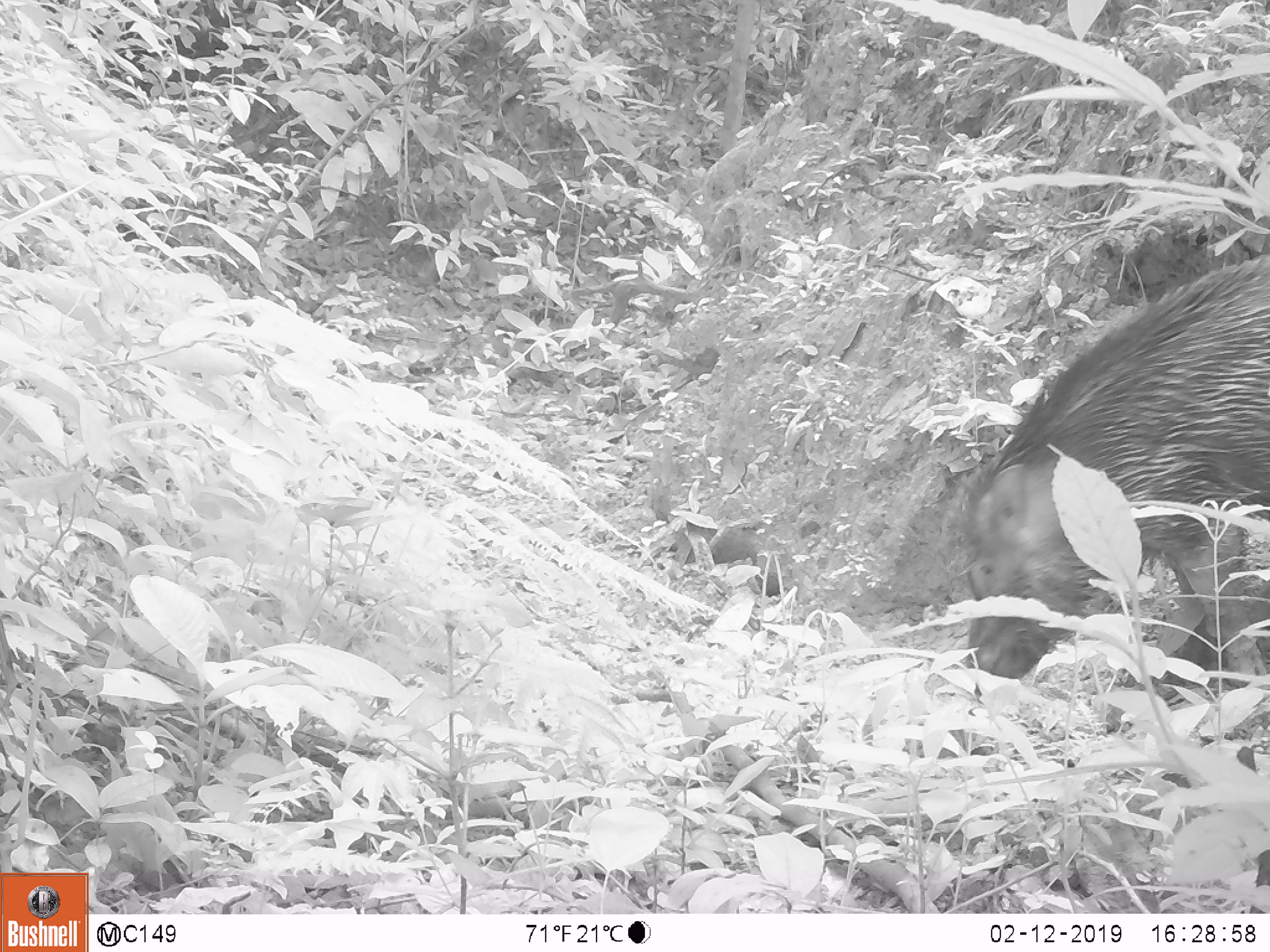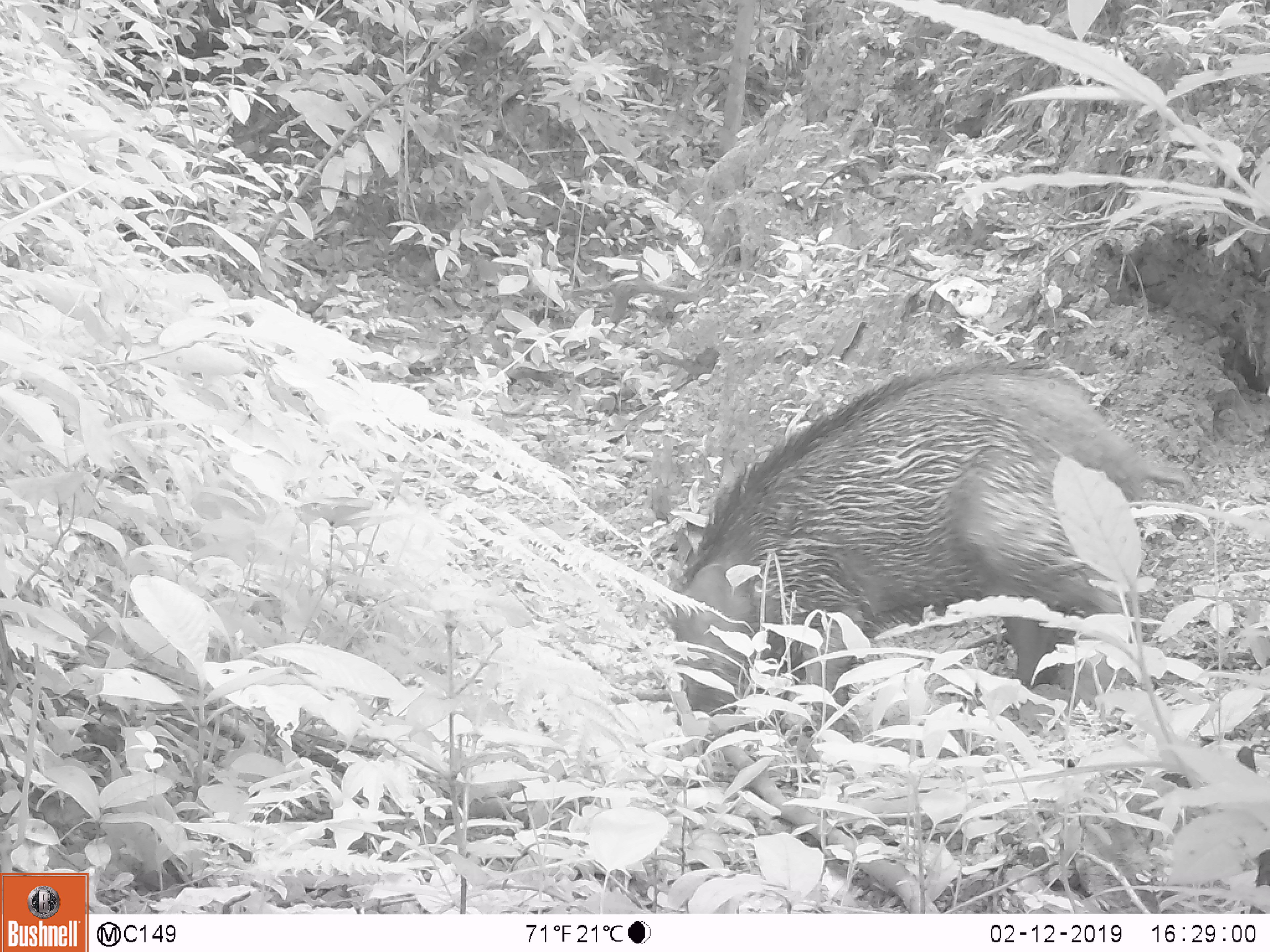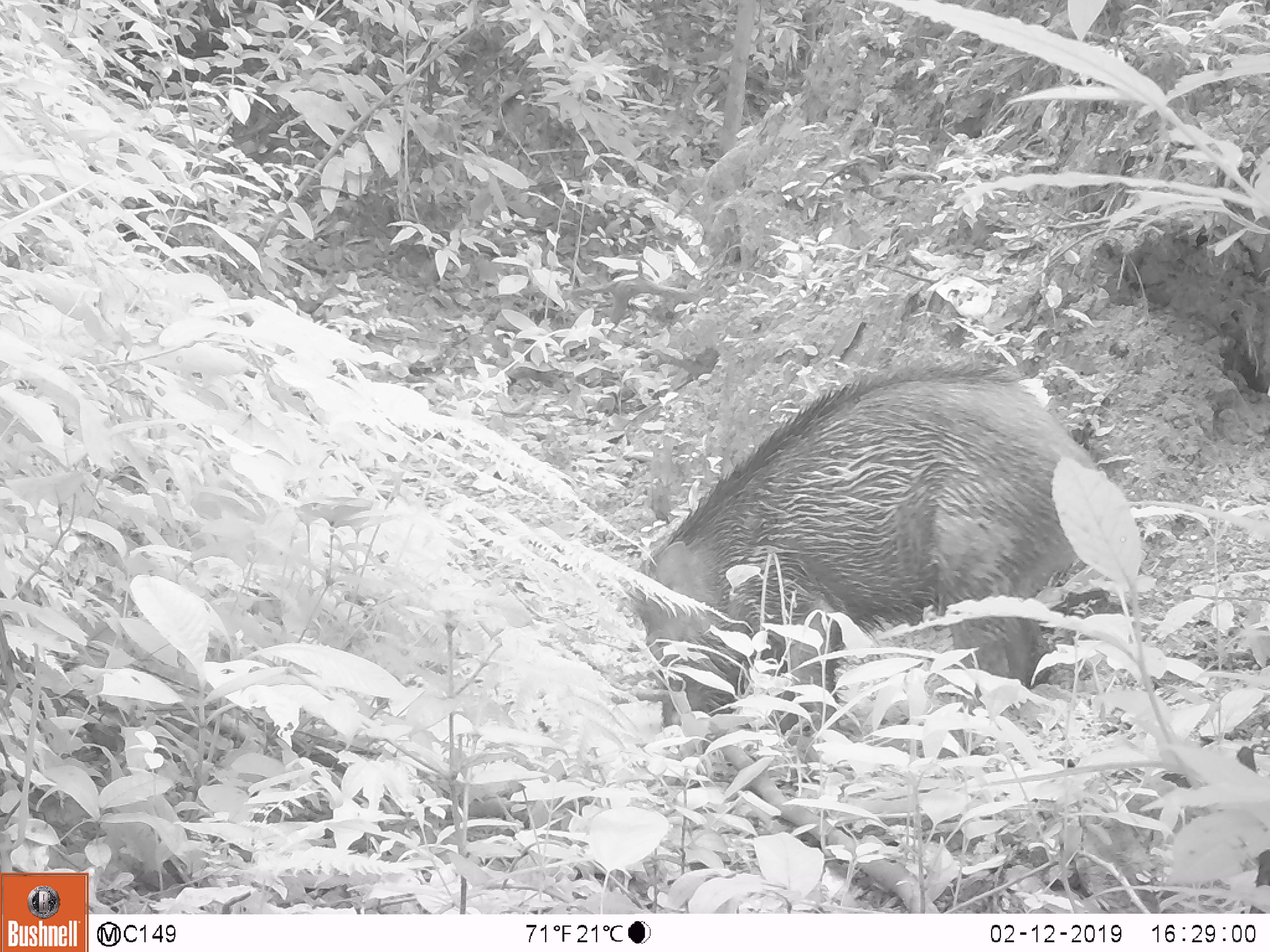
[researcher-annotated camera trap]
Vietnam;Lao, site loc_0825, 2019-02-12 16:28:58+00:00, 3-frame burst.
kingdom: Animalia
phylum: Chordata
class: Mammalia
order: Artiodactyla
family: Suidae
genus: Sus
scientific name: Sus scrofa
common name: eurasian wild pig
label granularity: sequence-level